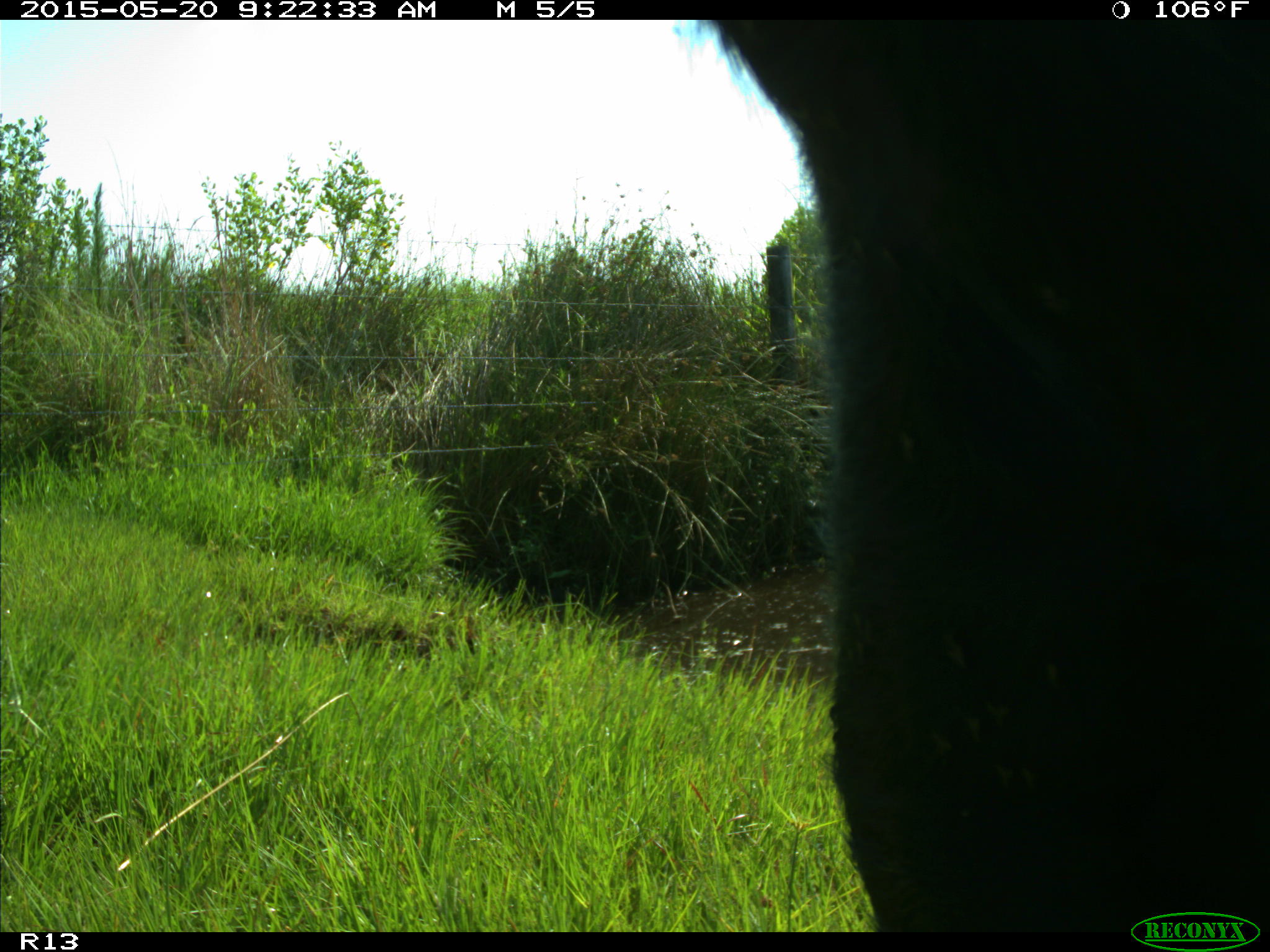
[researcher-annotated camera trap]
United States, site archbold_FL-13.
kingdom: Animalia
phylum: Chordata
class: Mammalia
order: Artiodactyla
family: Bovidae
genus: Bos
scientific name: Bos taurus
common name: domestic cow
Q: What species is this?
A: Bos taurus (domestic cow).